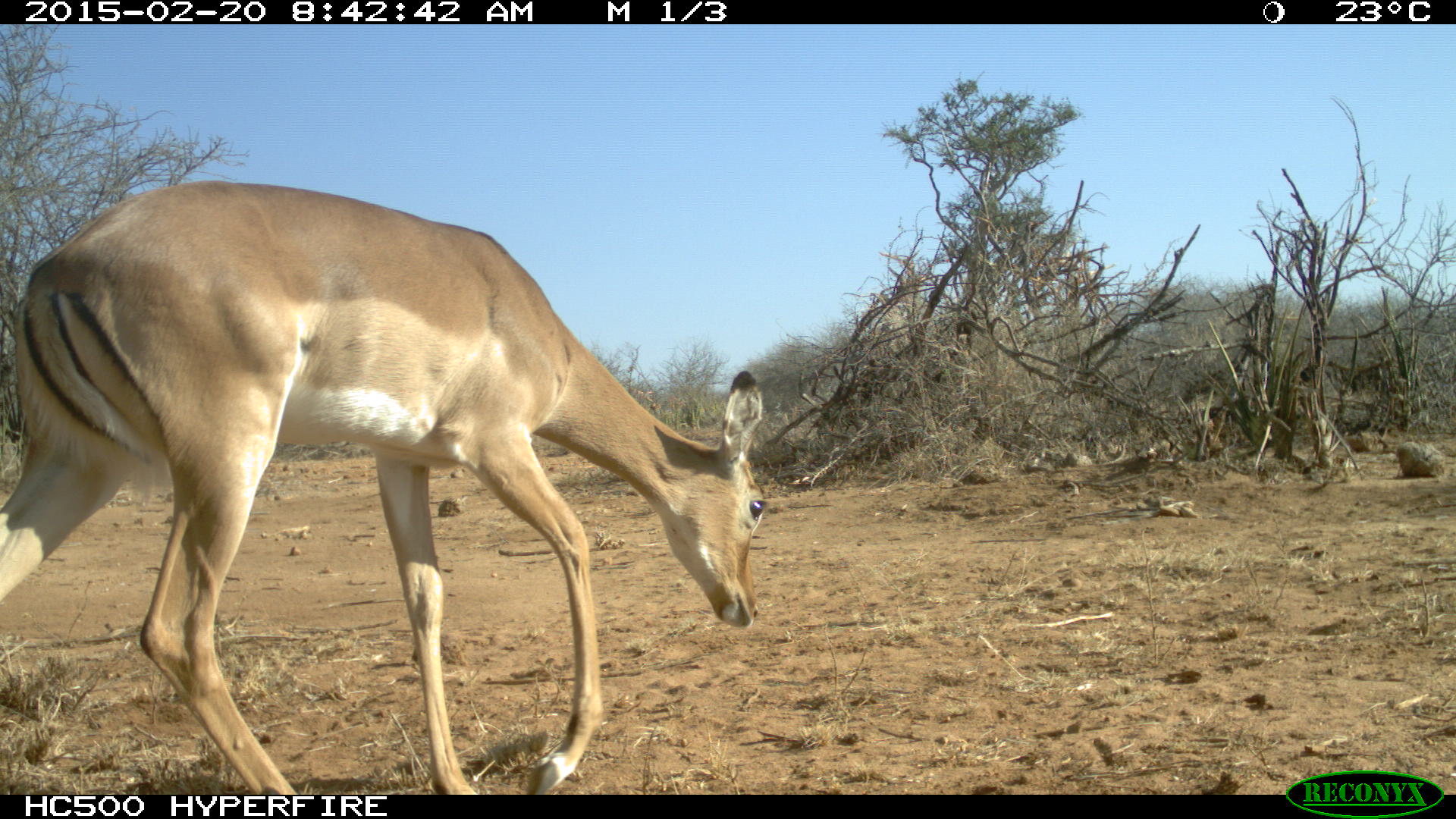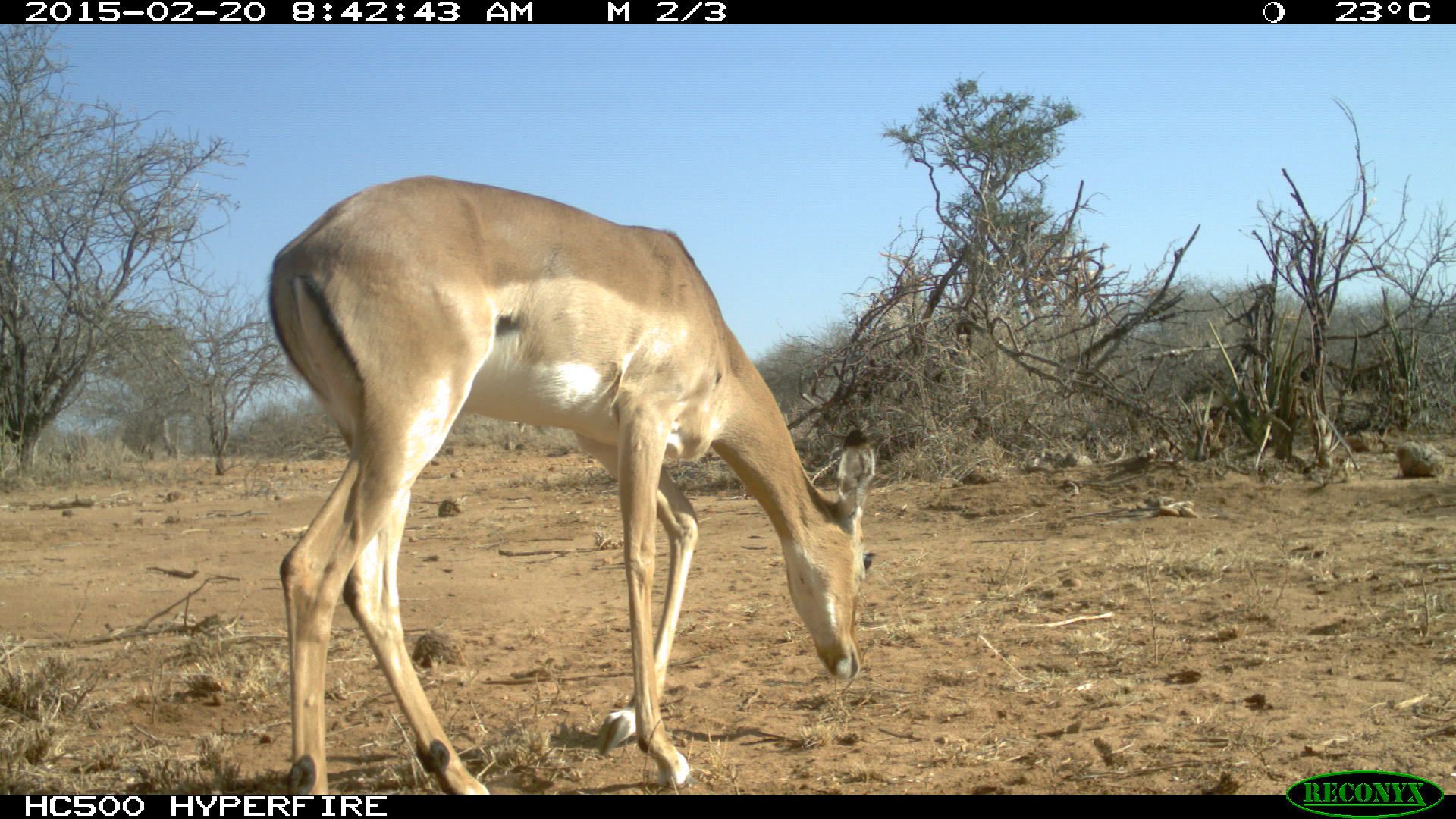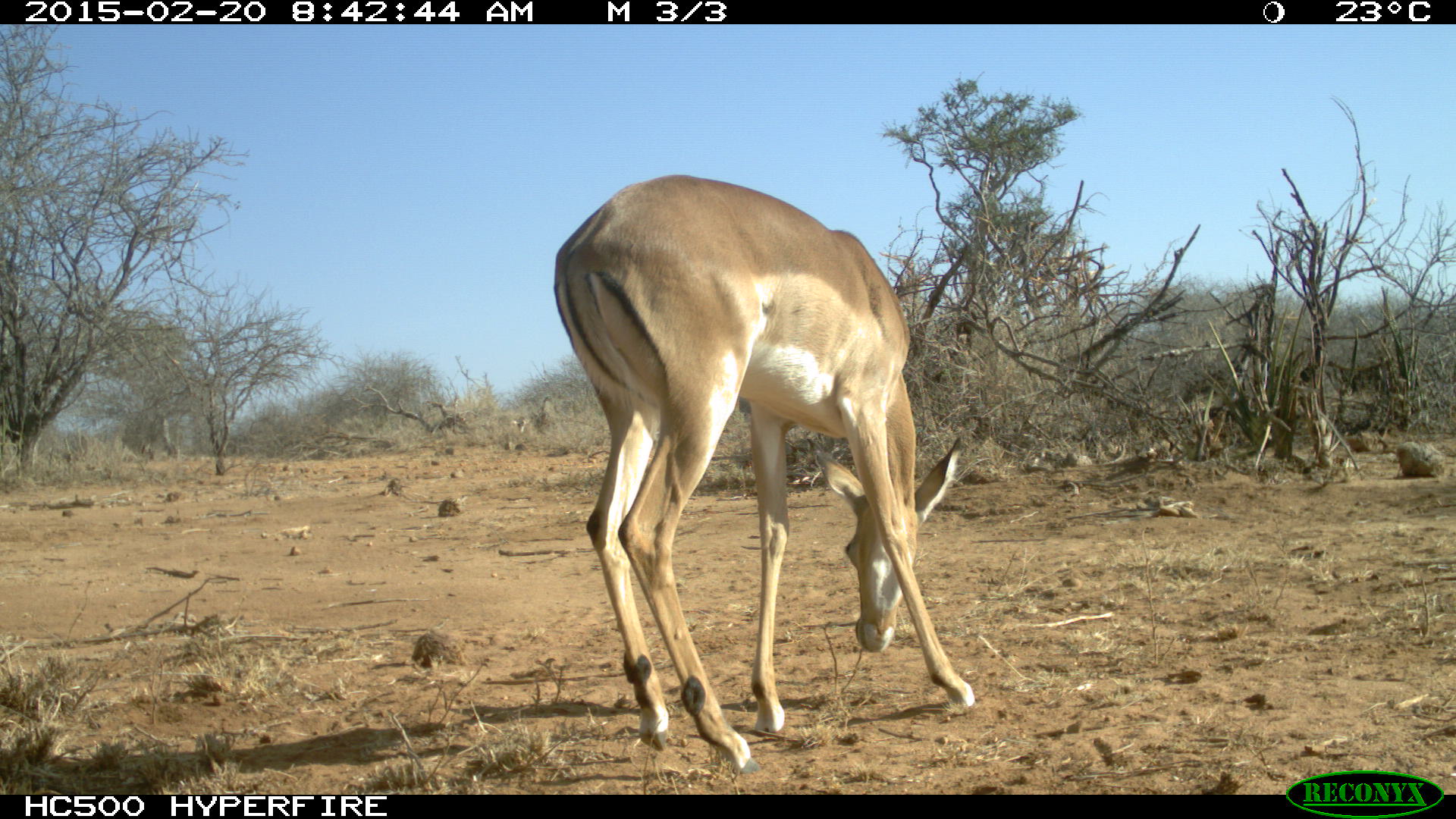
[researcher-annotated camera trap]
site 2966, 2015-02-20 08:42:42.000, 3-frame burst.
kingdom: Animalia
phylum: Chordata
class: Mammalia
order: Artiodactyla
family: Bovidae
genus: Aepyceros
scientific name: Aepyceros melampus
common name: impala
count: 2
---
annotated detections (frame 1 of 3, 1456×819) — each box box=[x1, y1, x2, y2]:
aepyceros melampus: box=[1, 178, 774, 796]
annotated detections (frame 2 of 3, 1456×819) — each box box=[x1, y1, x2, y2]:
aepyceros melampus: box=[269, 173, 878, 794]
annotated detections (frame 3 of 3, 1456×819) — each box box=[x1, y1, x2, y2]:
aepyceros melampus: box=[553, 175, 975, 775]